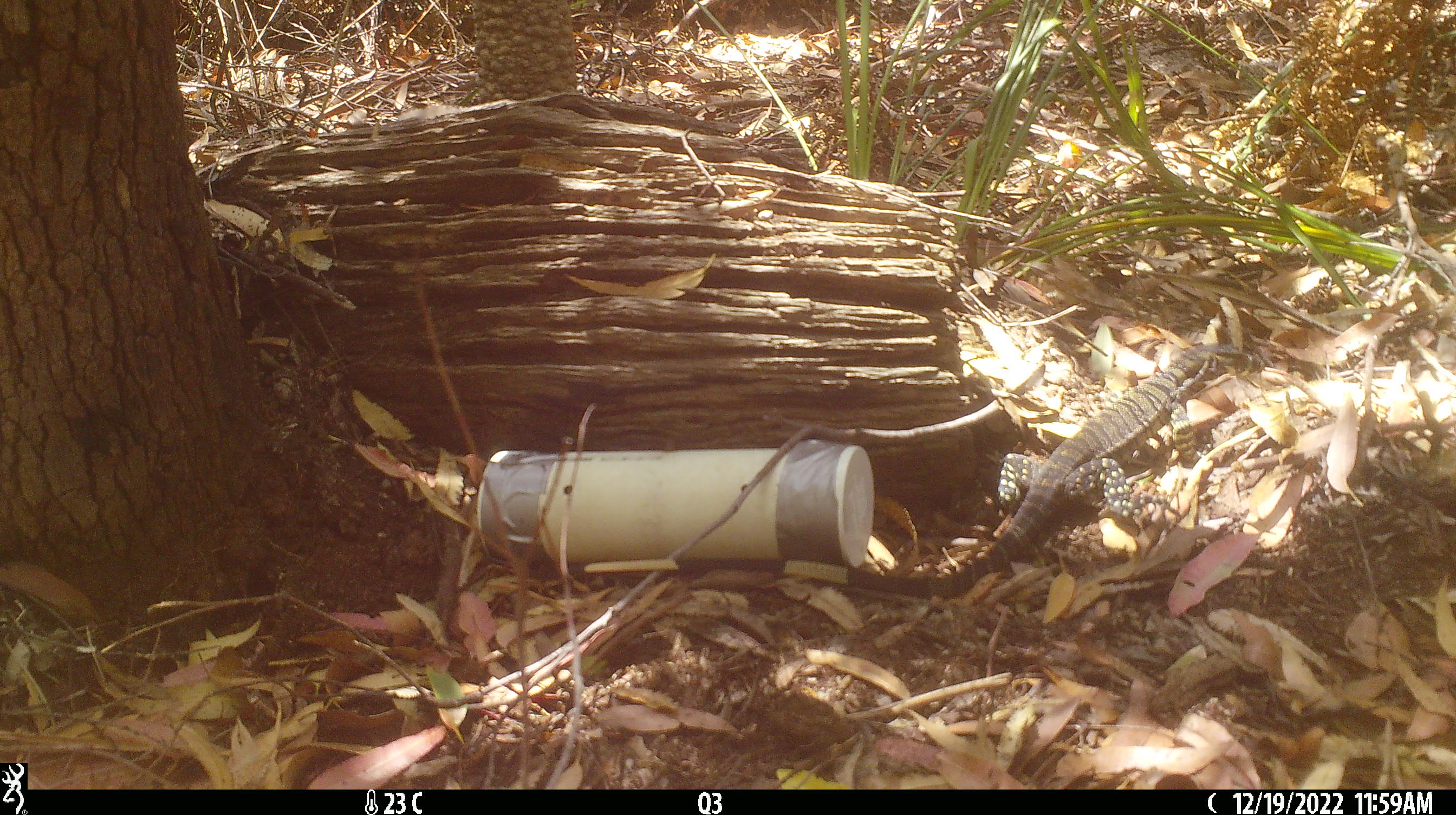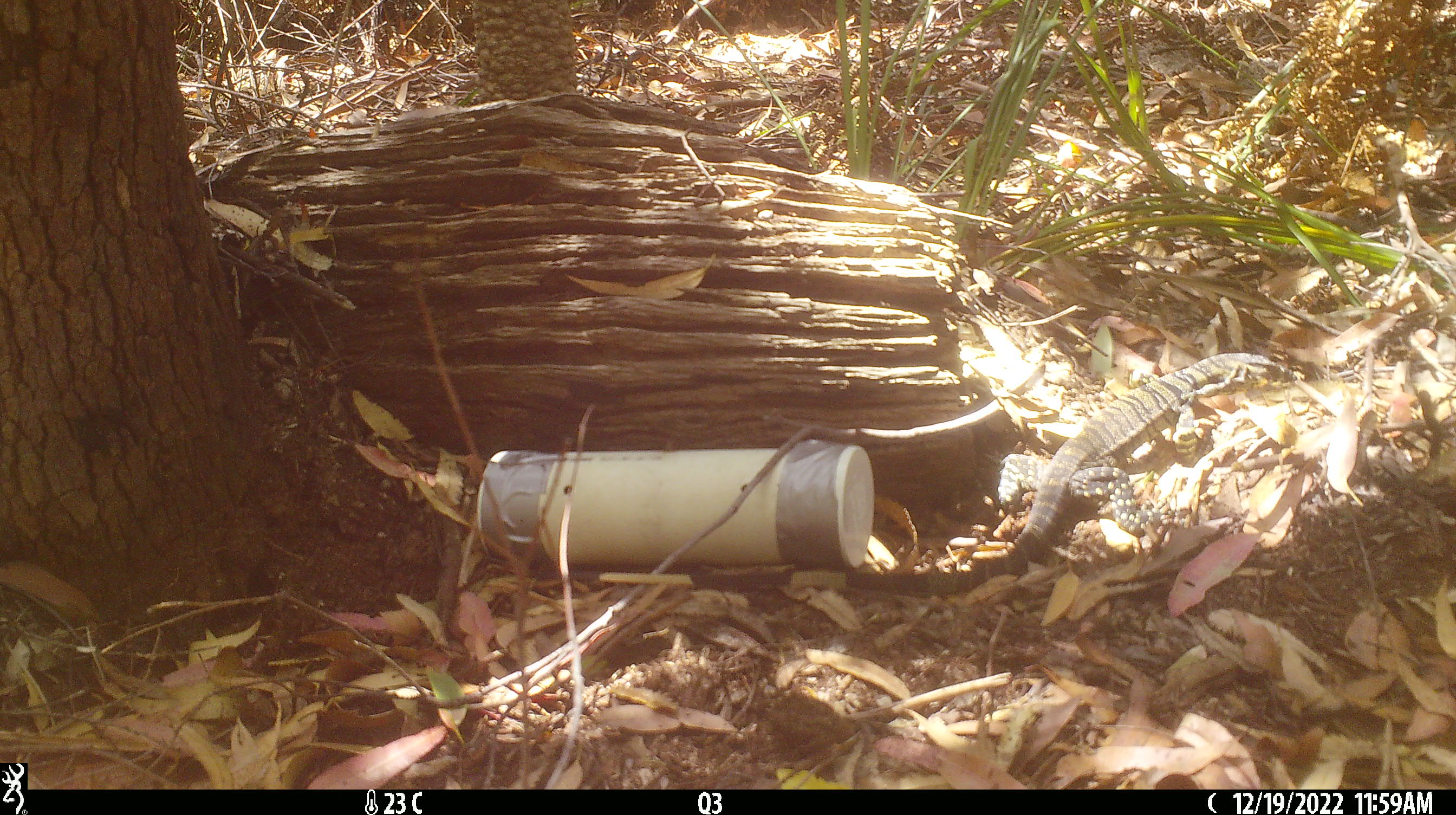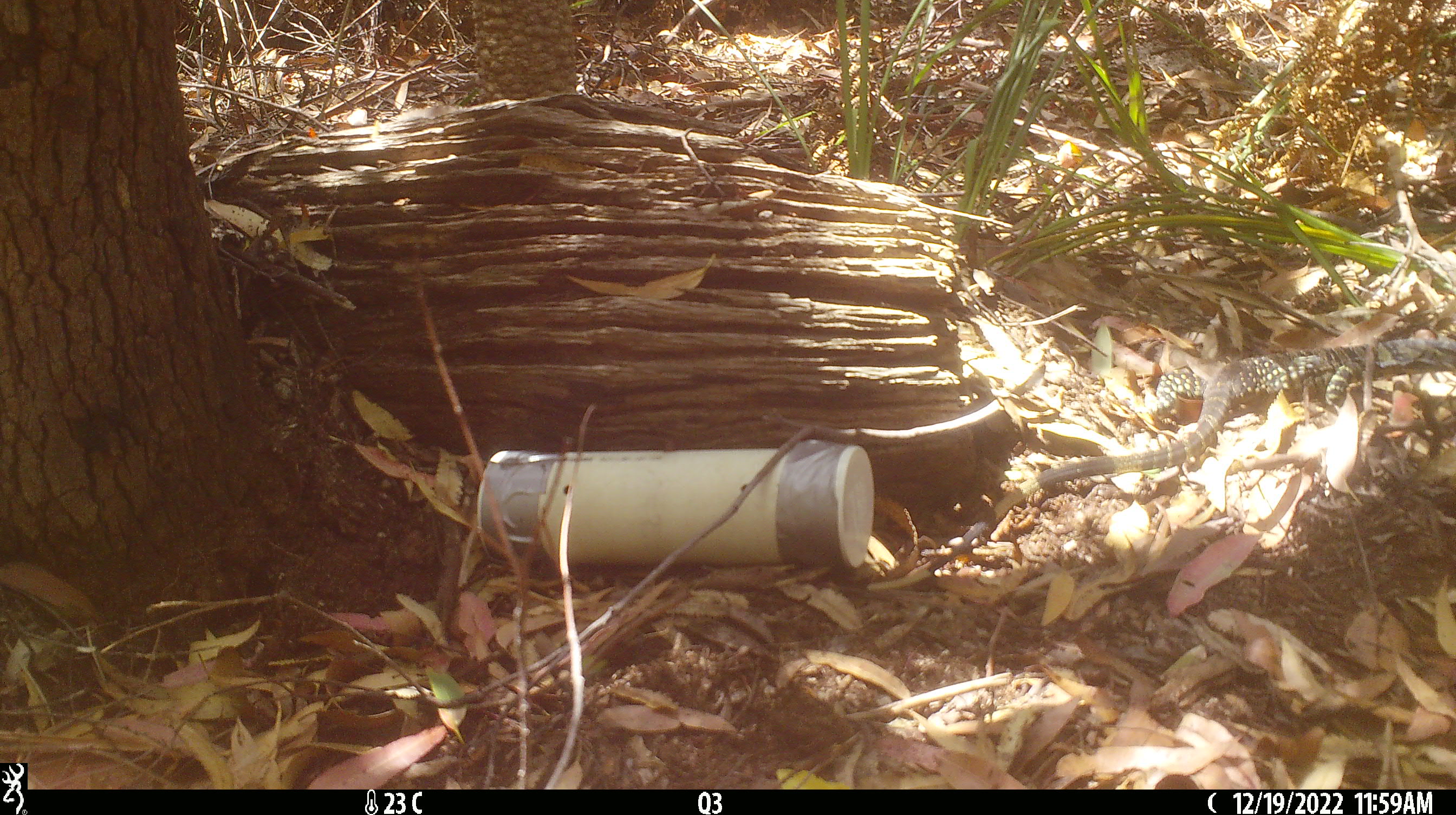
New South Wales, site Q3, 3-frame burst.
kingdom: Animalia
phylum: Chordata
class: Reptilia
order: Squamata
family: Varanidae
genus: Varanus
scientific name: Varanus varius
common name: lace monitor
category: goanna